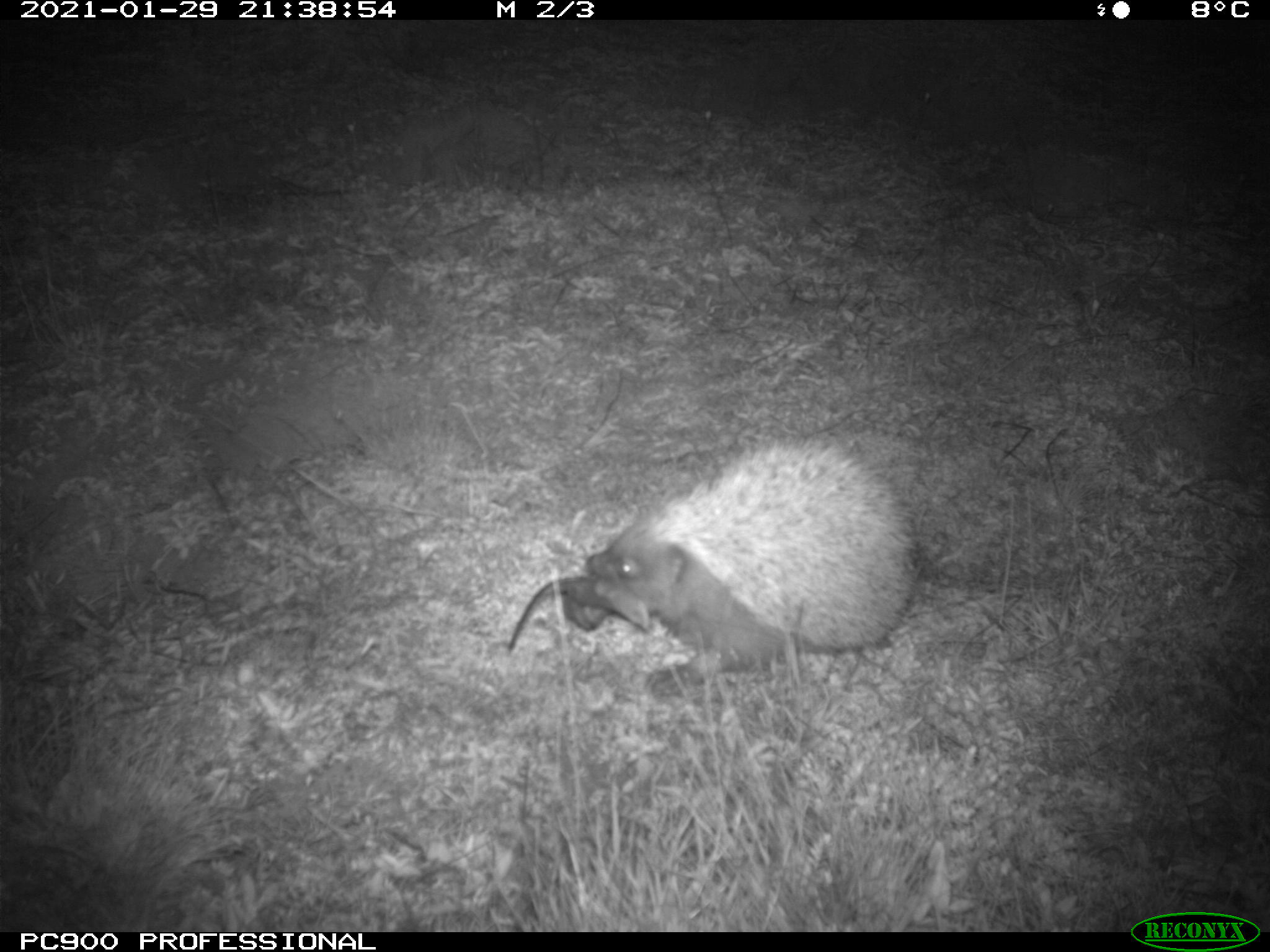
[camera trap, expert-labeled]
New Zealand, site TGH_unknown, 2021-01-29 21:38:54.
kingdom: Animalia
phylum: Chordata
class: Mammalia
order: Eulipotyphla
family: Erinaceidae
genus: Erinaceus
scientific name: Erinaceus europaeus europaeus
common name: european hedgehog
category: hedgehog